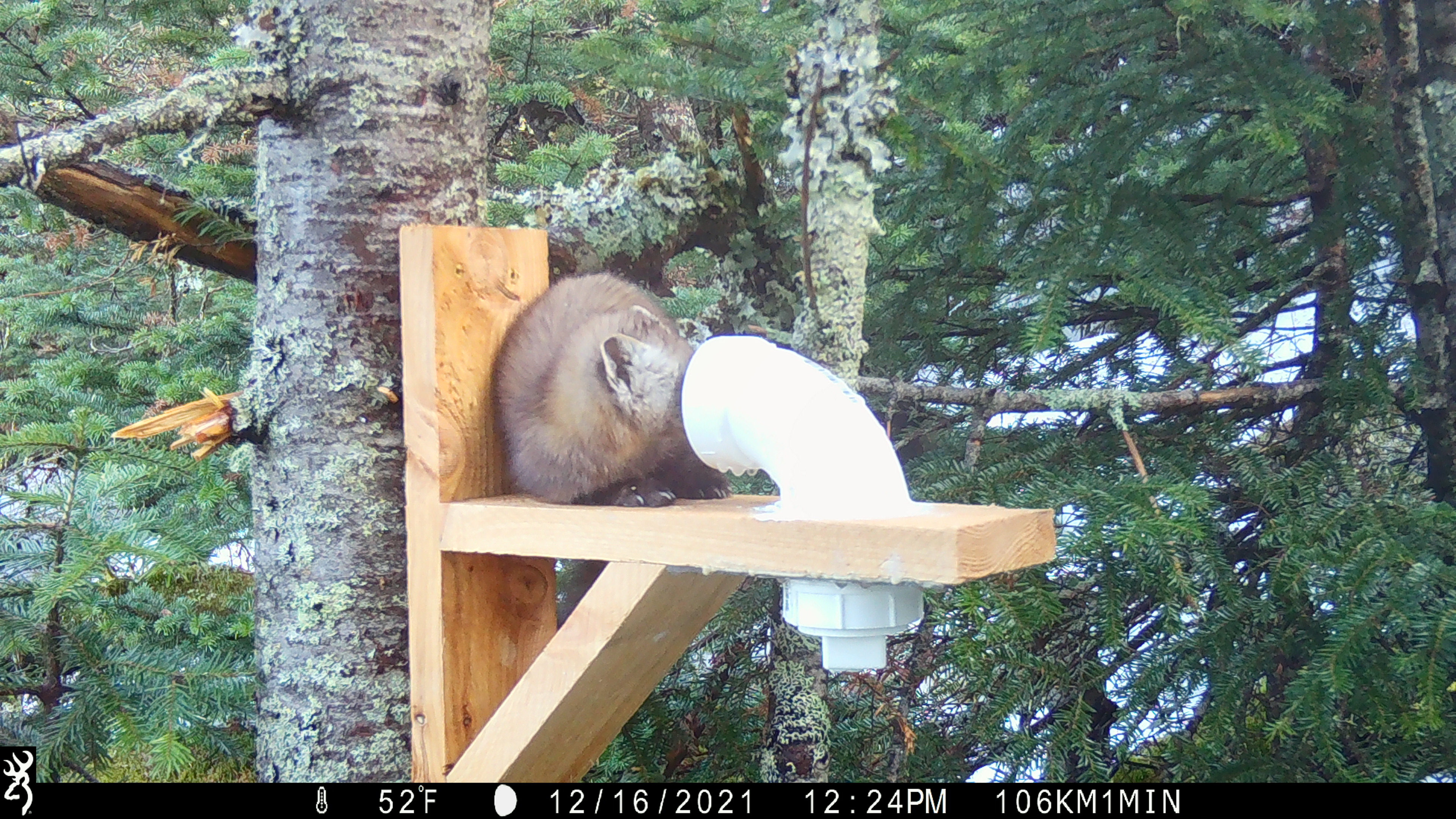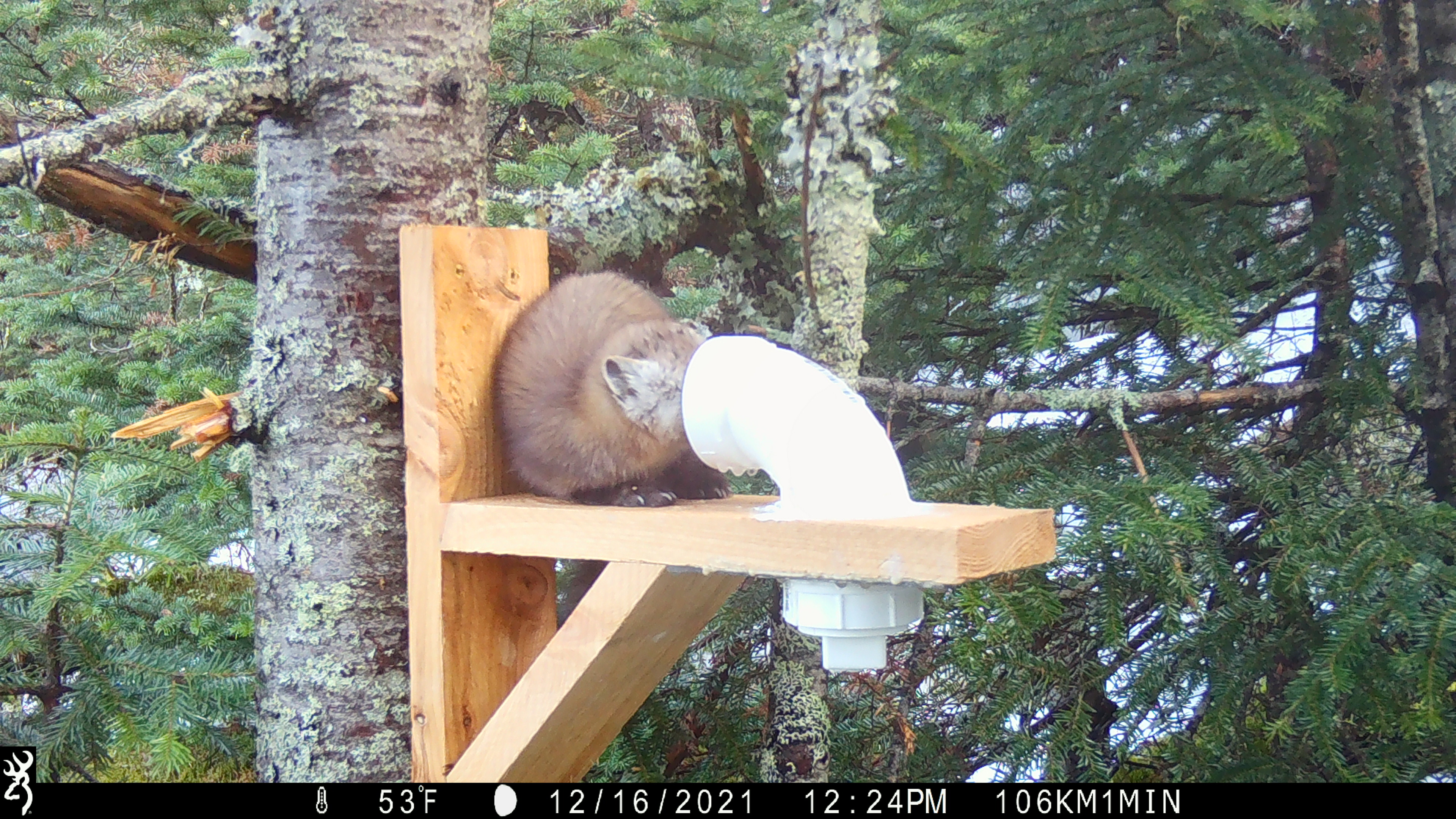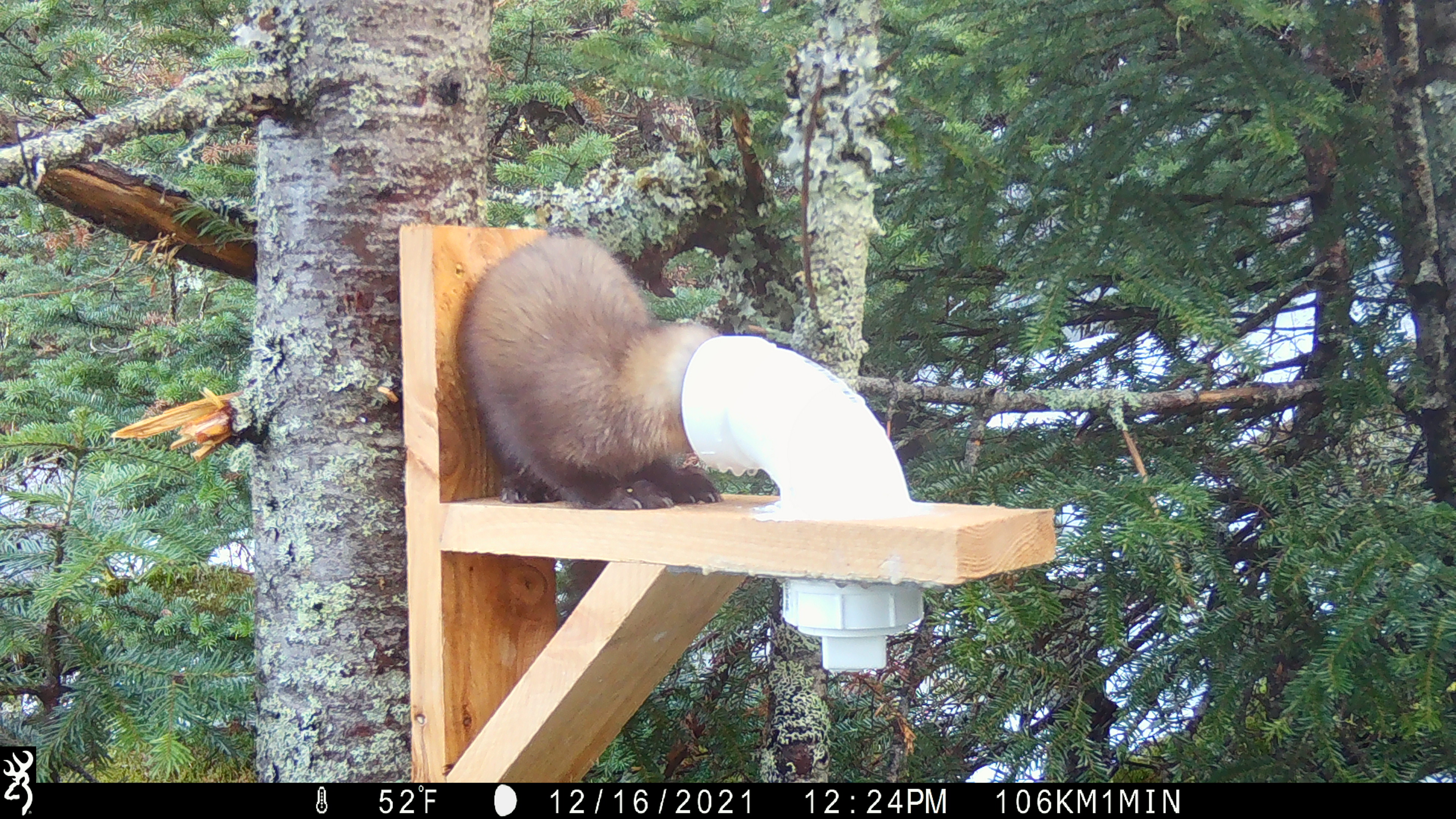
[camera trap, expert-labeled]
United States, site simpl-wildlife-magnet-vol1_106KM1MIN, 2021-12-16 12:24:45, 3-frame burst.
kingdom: Animalia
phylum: Chordata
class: Mammalia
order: Carnivora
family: Mustelidae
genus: Martes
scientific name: Martes americana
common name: american marten